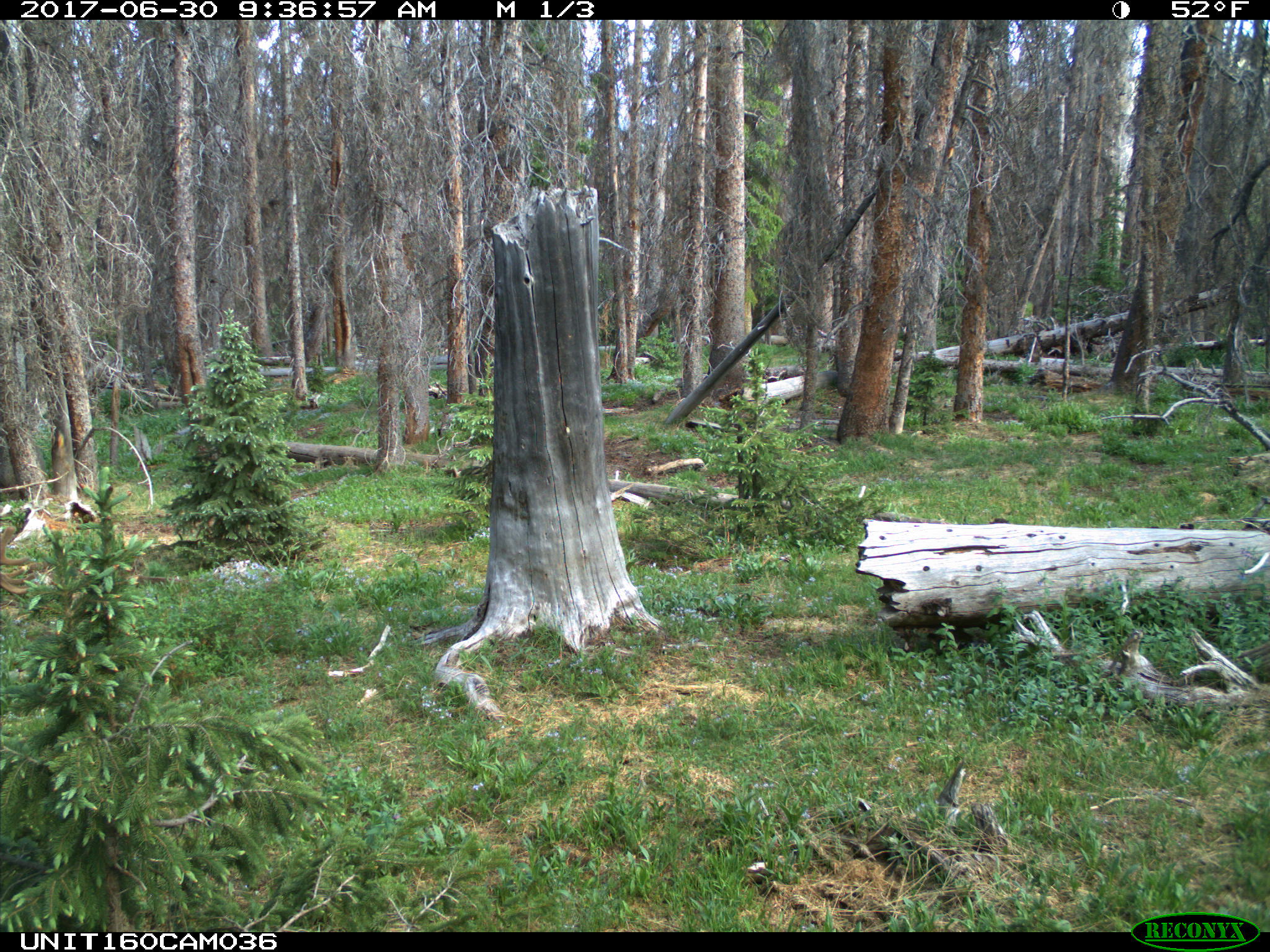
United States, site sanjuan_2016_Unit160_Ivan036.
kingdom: Animalia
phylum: Chordata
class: Mammalia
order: Artiodactyla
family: Cervidae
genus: Cervus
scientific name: Cervus elaphus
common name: red deer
Cervus elaphus (red deer).